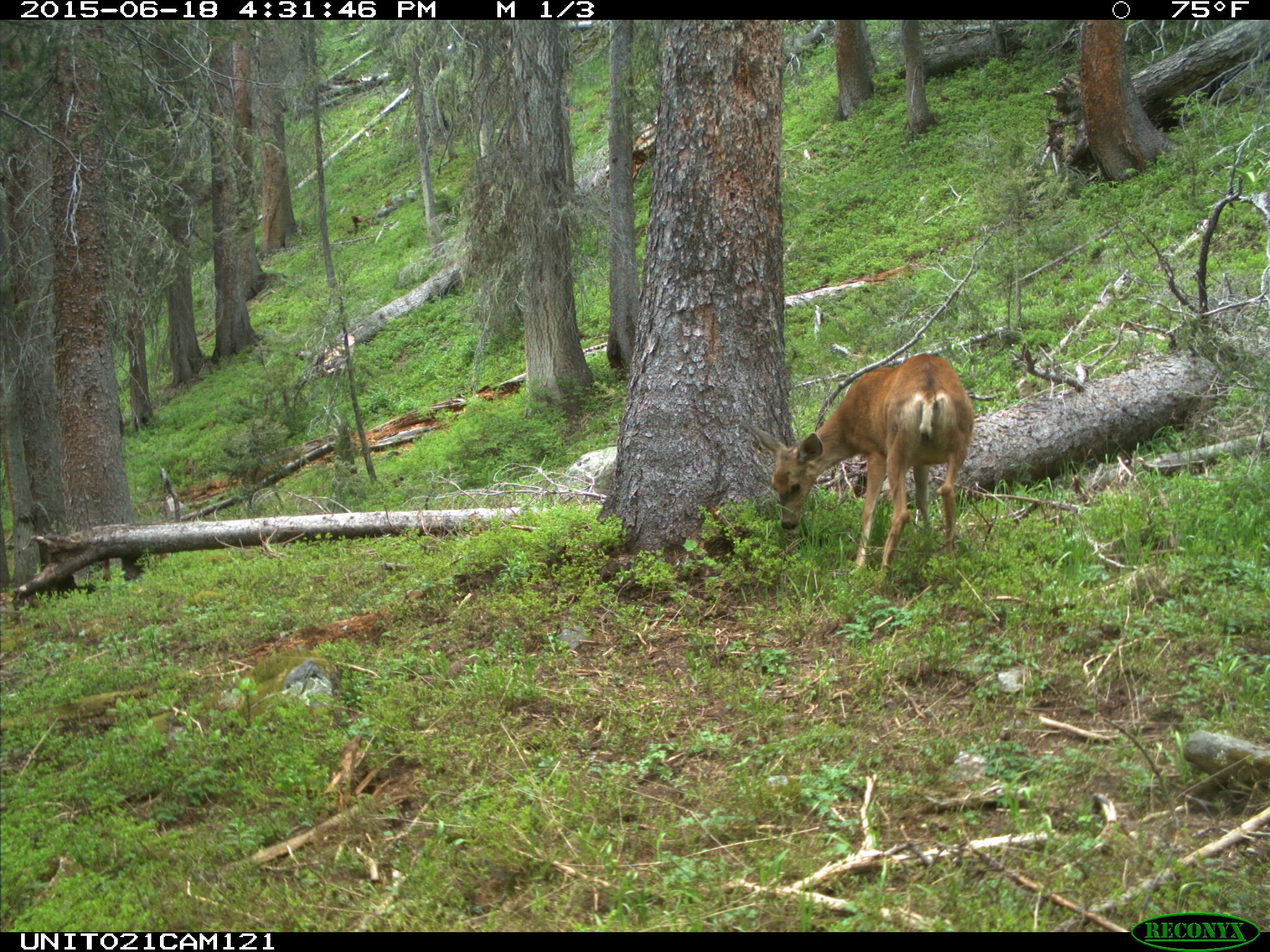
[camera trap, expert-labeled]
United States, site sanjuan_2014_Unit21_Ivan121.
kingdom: Animalia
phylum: Chordata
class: Mammalia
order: Artiodactyla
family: Cervidae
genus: Odocoileus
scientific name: Odocoileus hemionus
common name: mule deer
Odocoileus hemionus (mule deer).